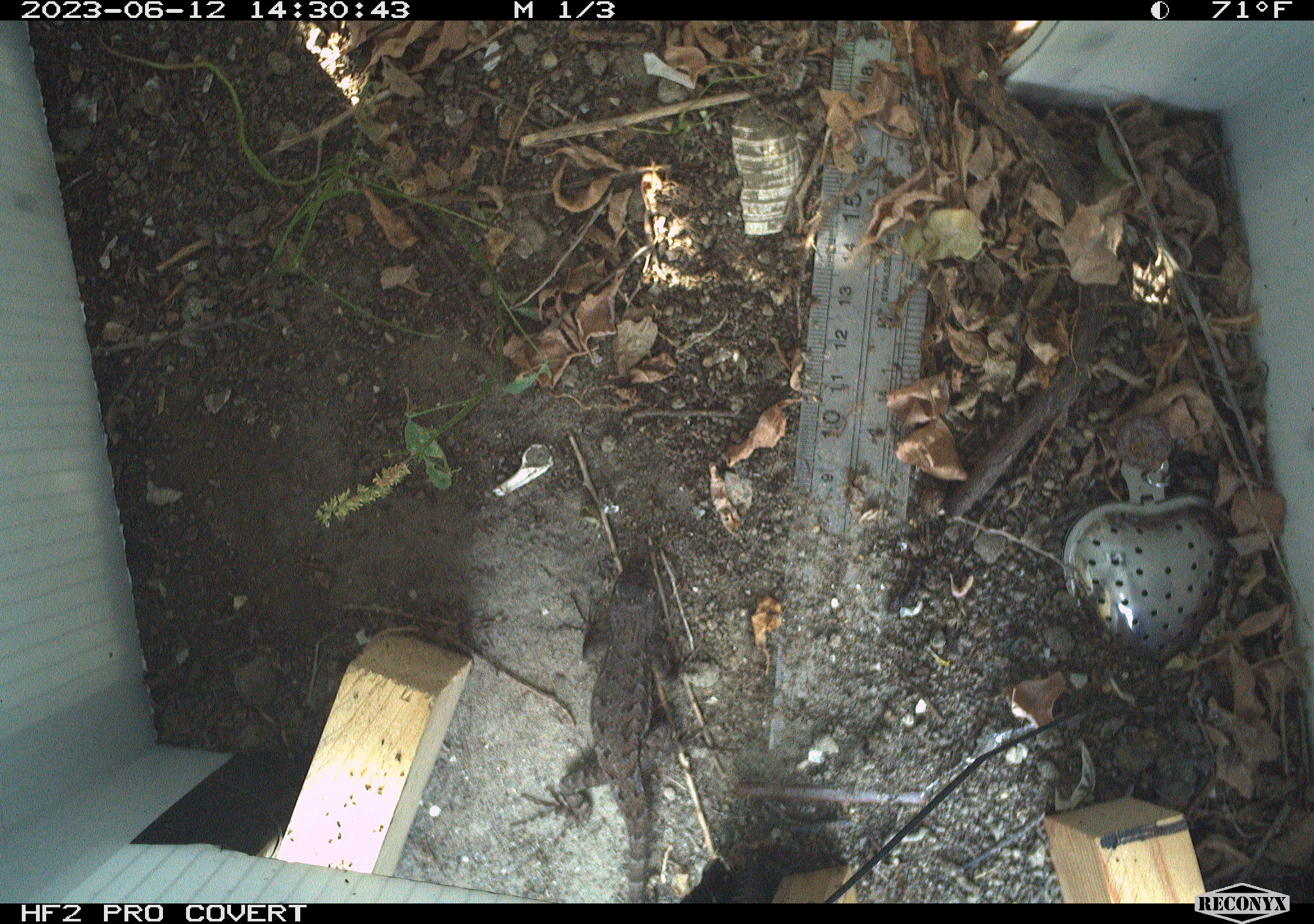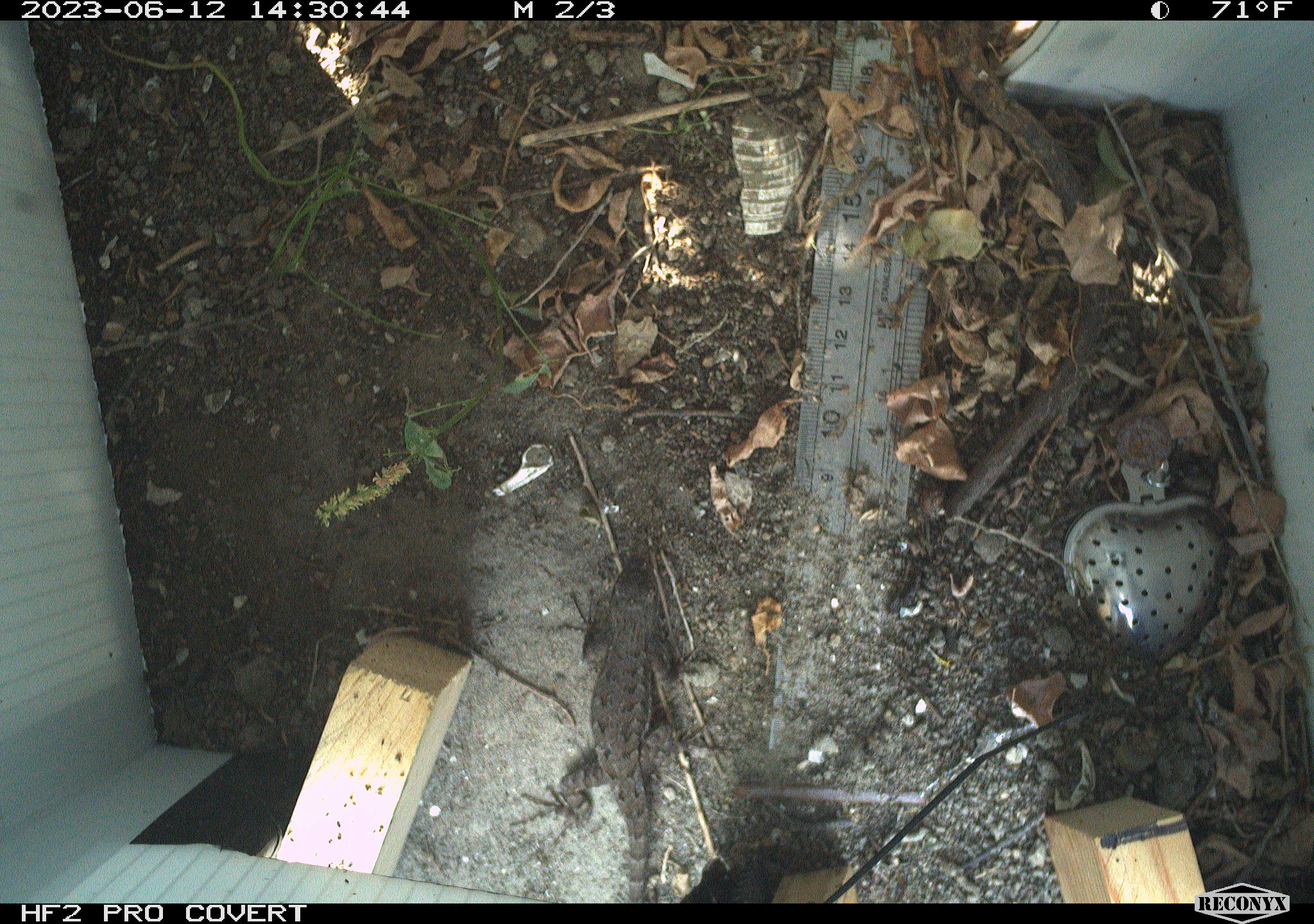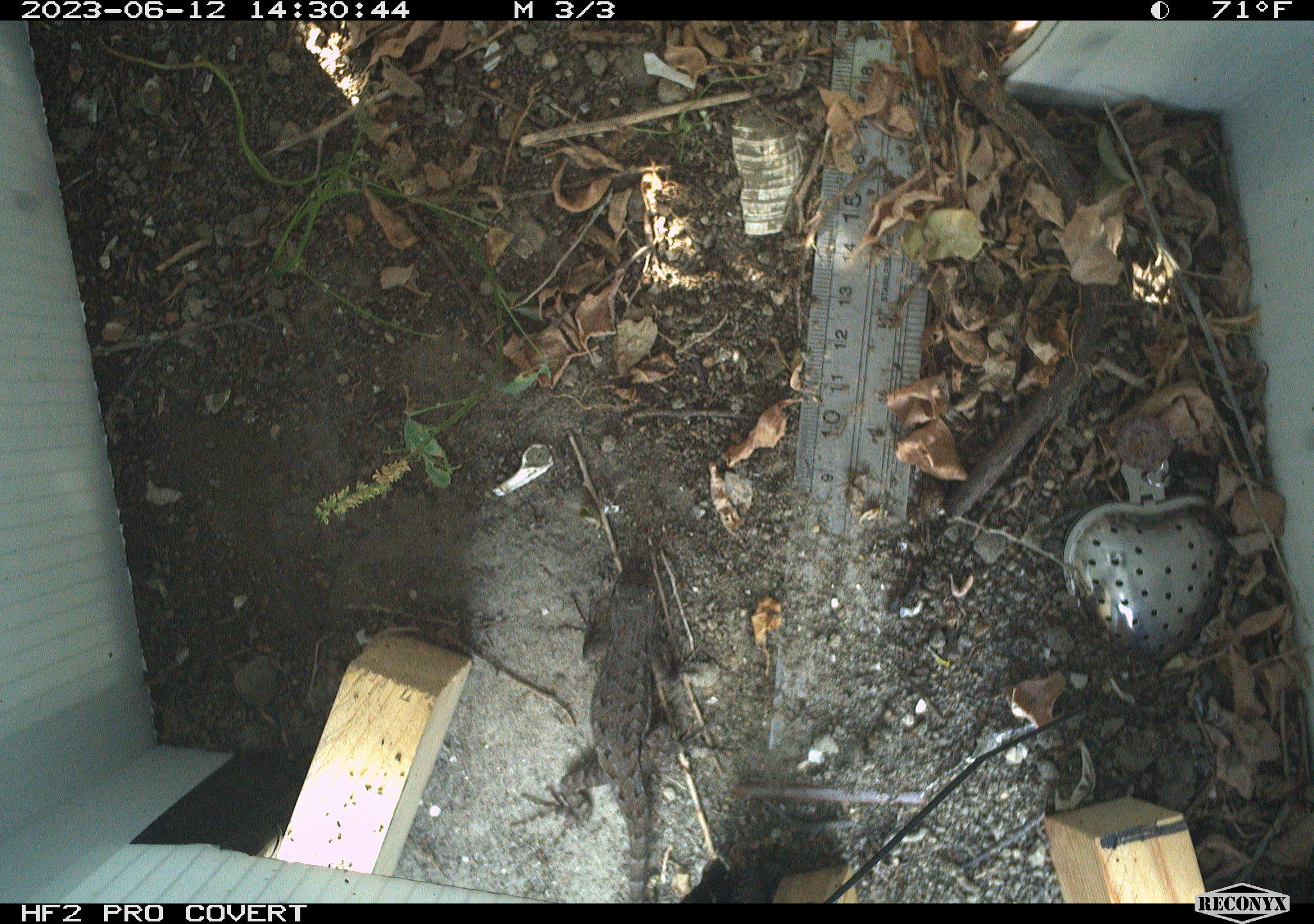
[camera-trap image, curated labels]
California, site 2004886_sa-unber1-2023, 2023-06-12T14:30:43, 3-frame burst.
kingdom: Animalia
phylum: Chordata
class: Reptilia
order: Squamata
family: Phrynosomatidae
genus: Sceloporus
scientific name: Sceloporus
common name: spiny lizards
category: sceloporus species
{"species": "sceloporus species (spiny lizards) (Sceloporus)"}